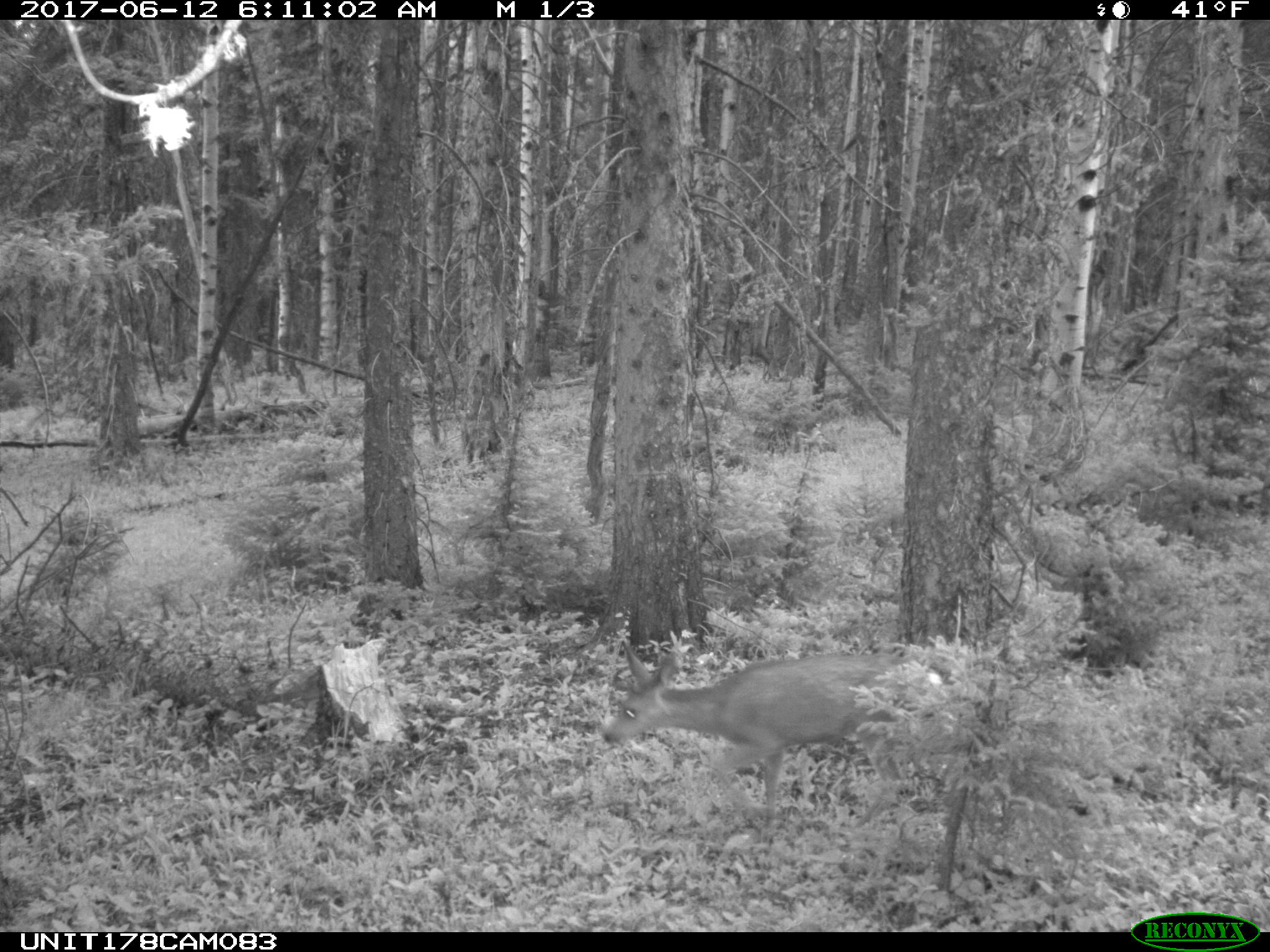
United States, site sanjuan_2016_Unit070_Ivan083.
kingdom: Animalia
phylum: Chordata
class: Mammalia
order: Artiodactyla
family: Cervidae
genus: Odocoileus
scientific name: Odocoileus hemionus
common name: mule deer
Odocoileus hemionus (mule deer).